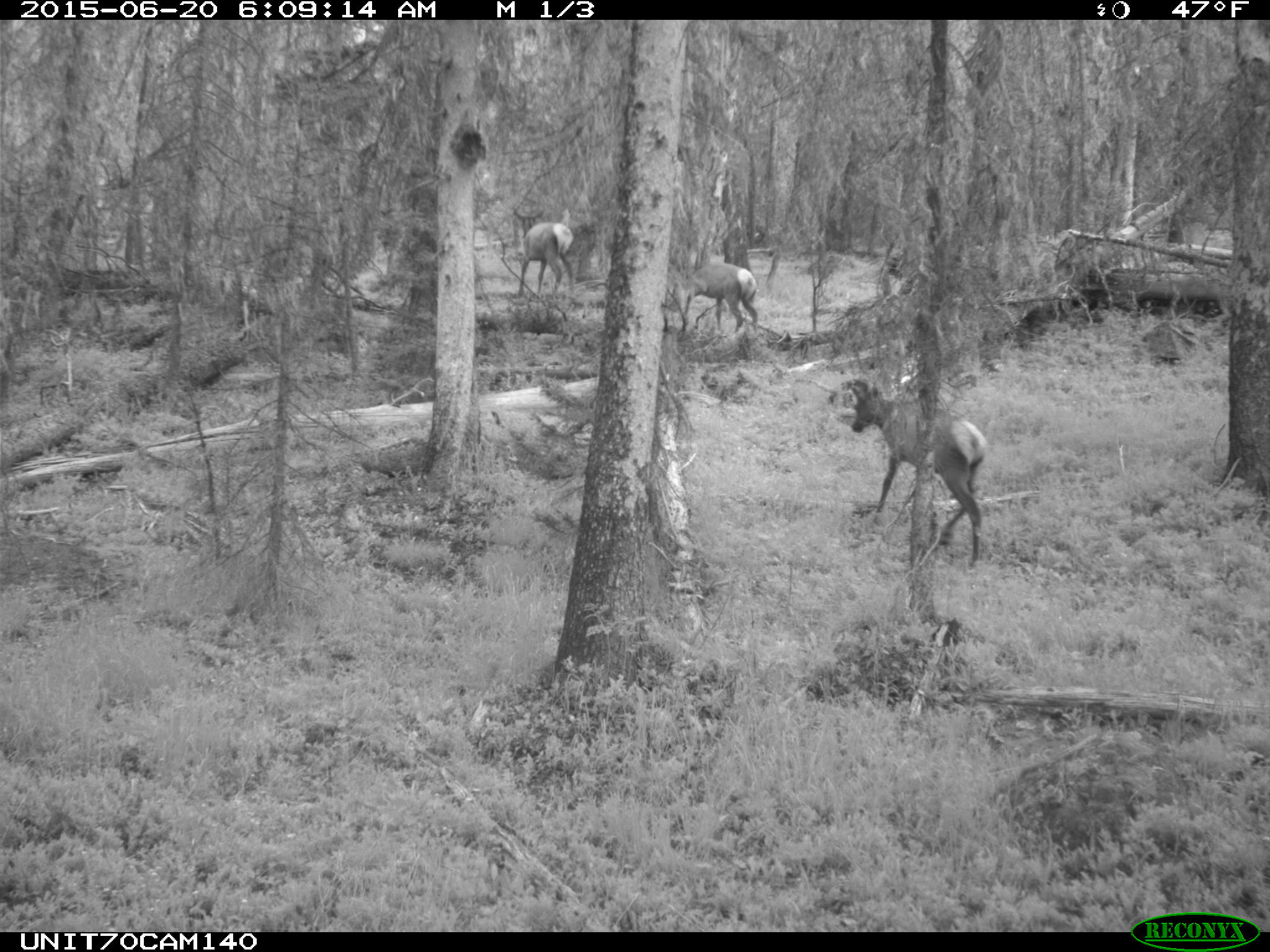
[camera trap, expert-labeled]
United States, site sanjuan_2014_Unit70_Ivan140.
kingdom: Animalia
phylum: Chordata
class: Mammalia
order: Artiodactyla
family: Cervidae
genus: Cervus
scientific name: Cervus elaphus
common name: red deer